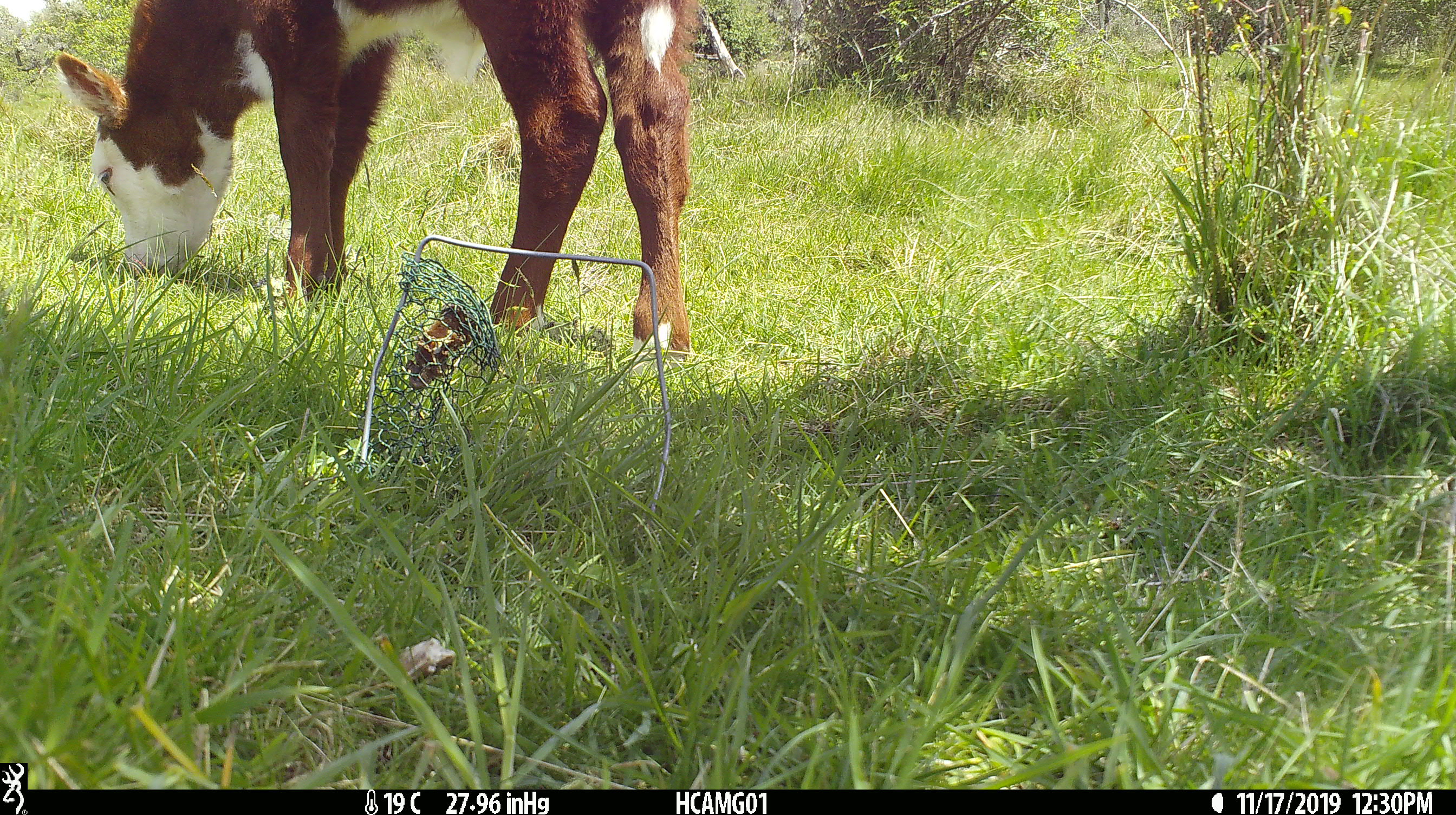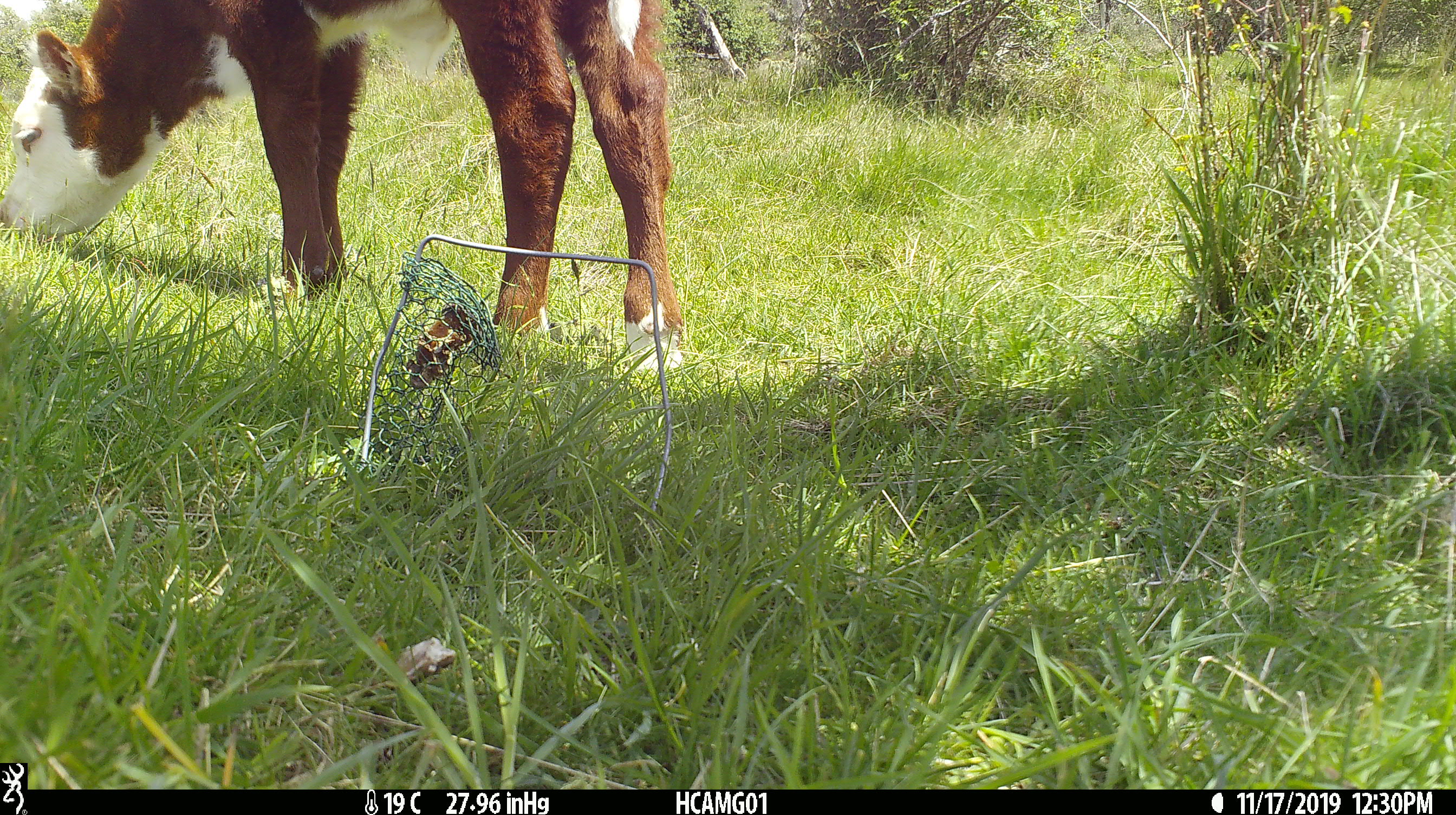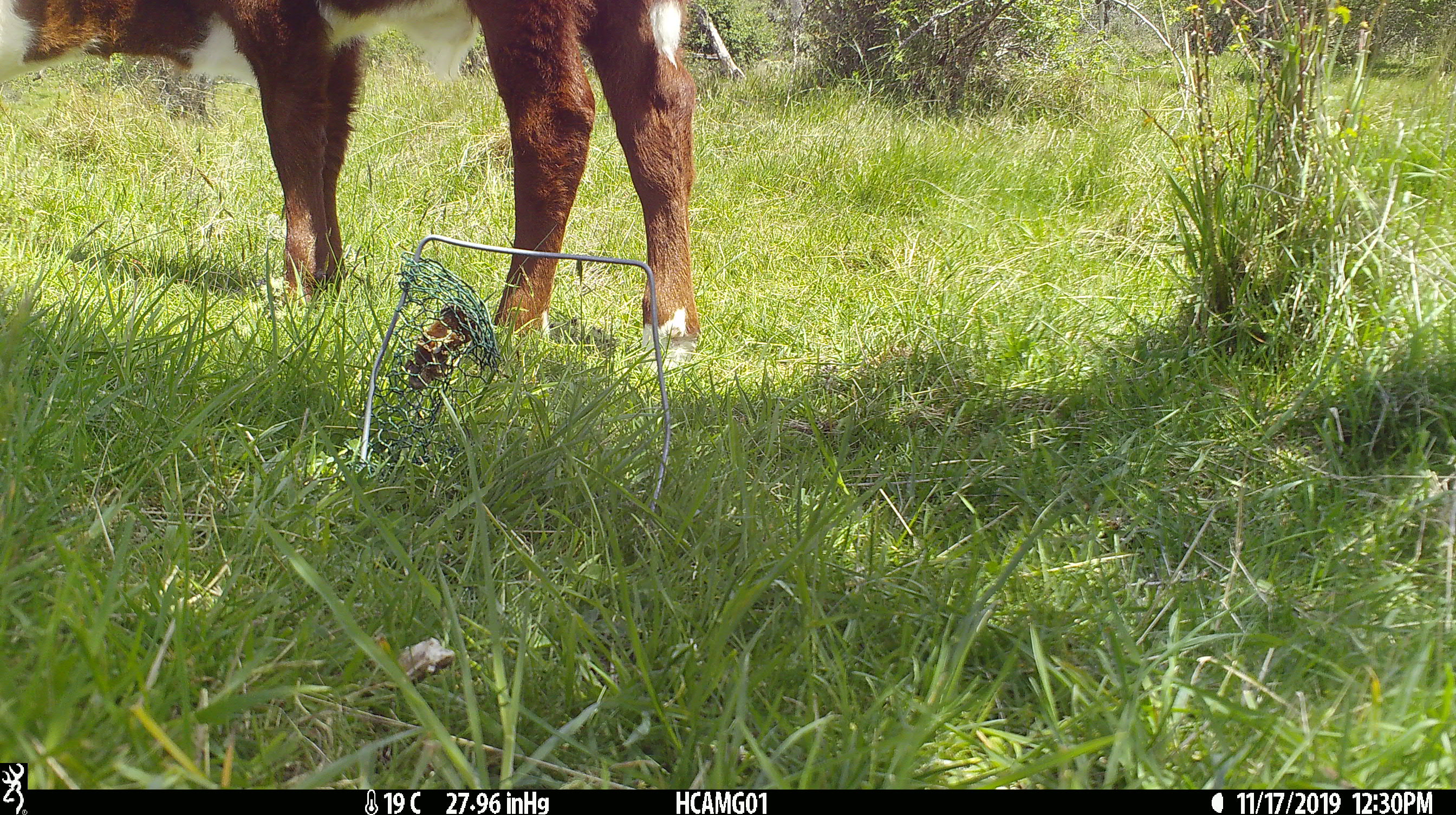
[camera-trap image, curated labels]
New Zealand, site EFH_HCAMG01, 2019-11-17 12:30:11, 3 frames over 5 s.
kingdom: Animalia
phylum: Chordata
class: Mammalia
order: Artiodactyla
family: Bovidae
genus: Bos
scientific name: Bos taurus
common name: domestic cow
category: cow